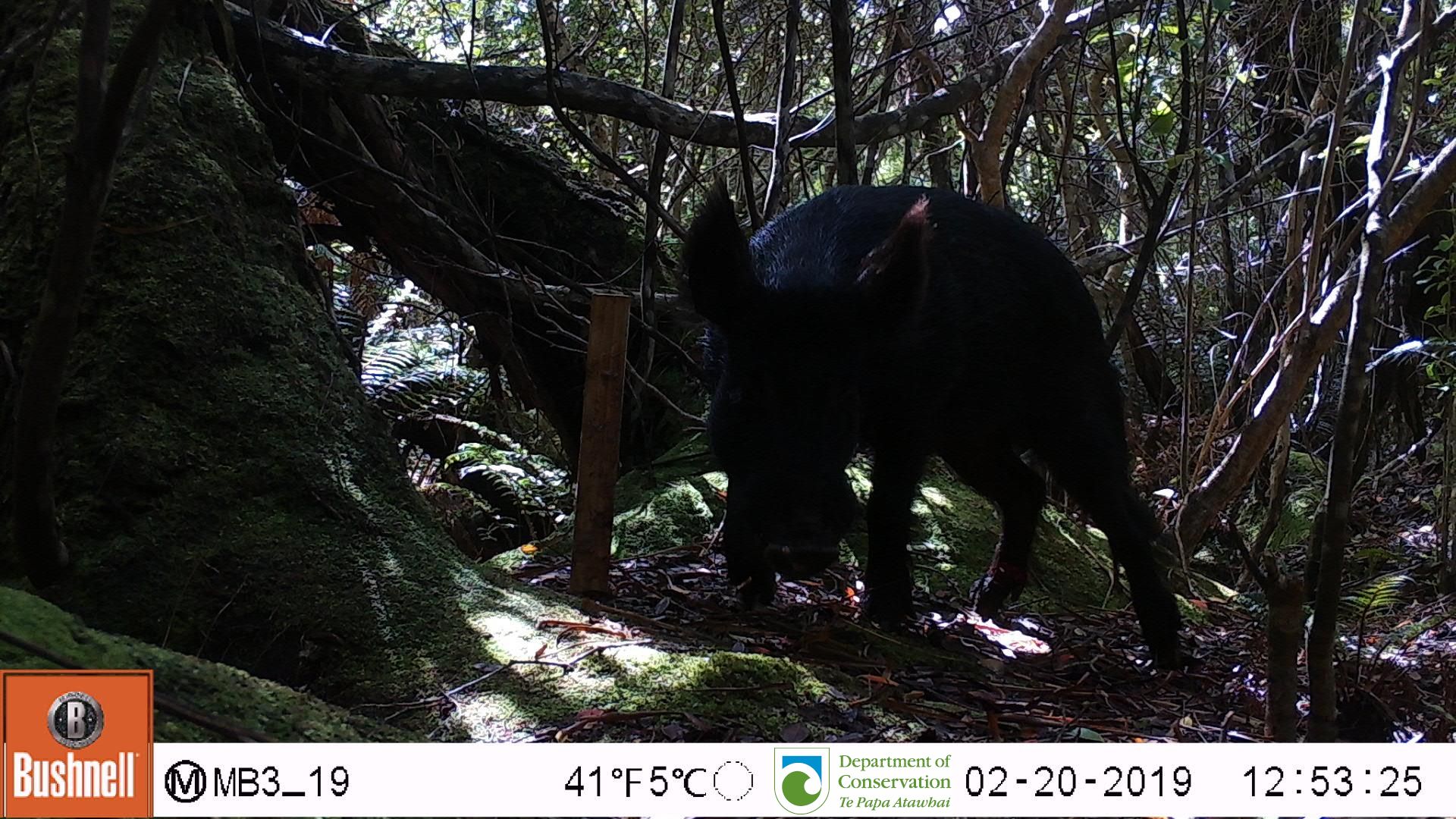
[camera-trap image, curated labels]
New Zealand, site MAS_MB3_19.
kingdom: Animalia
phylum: Chordata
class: Mammalia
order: Artiodactyla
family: Suidae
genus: Sus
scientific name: Sus scrofa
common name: pig